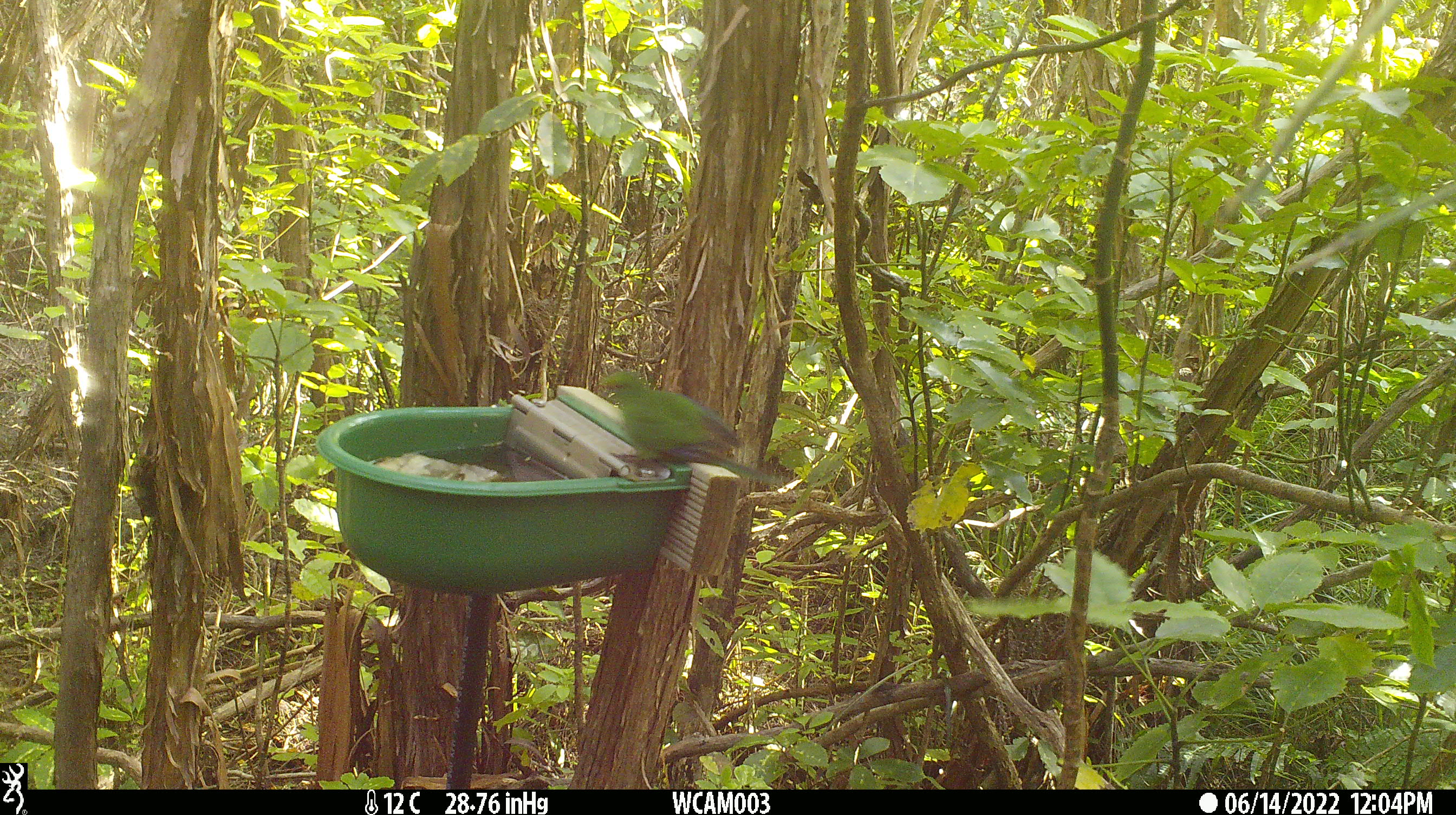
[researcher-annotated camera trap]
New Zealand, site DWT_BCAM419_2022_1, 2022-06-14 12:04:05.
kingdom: Animalia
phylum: Chordata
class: Aves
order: Psittaciformes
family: Psittaculidae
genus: Cyanoramphus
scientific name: Cyanoramphus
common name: parakeet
Parakeet (Cyanoramphus).